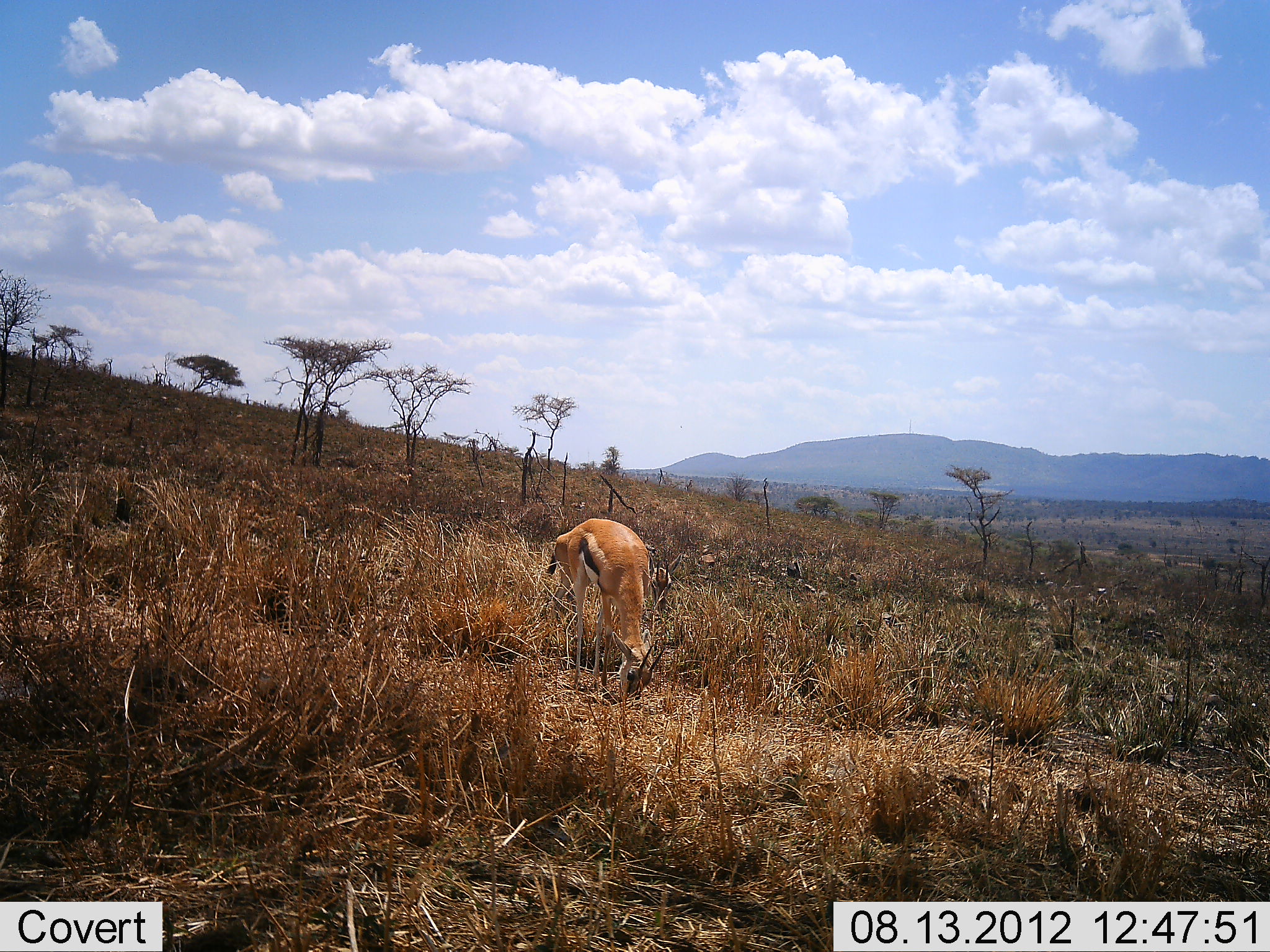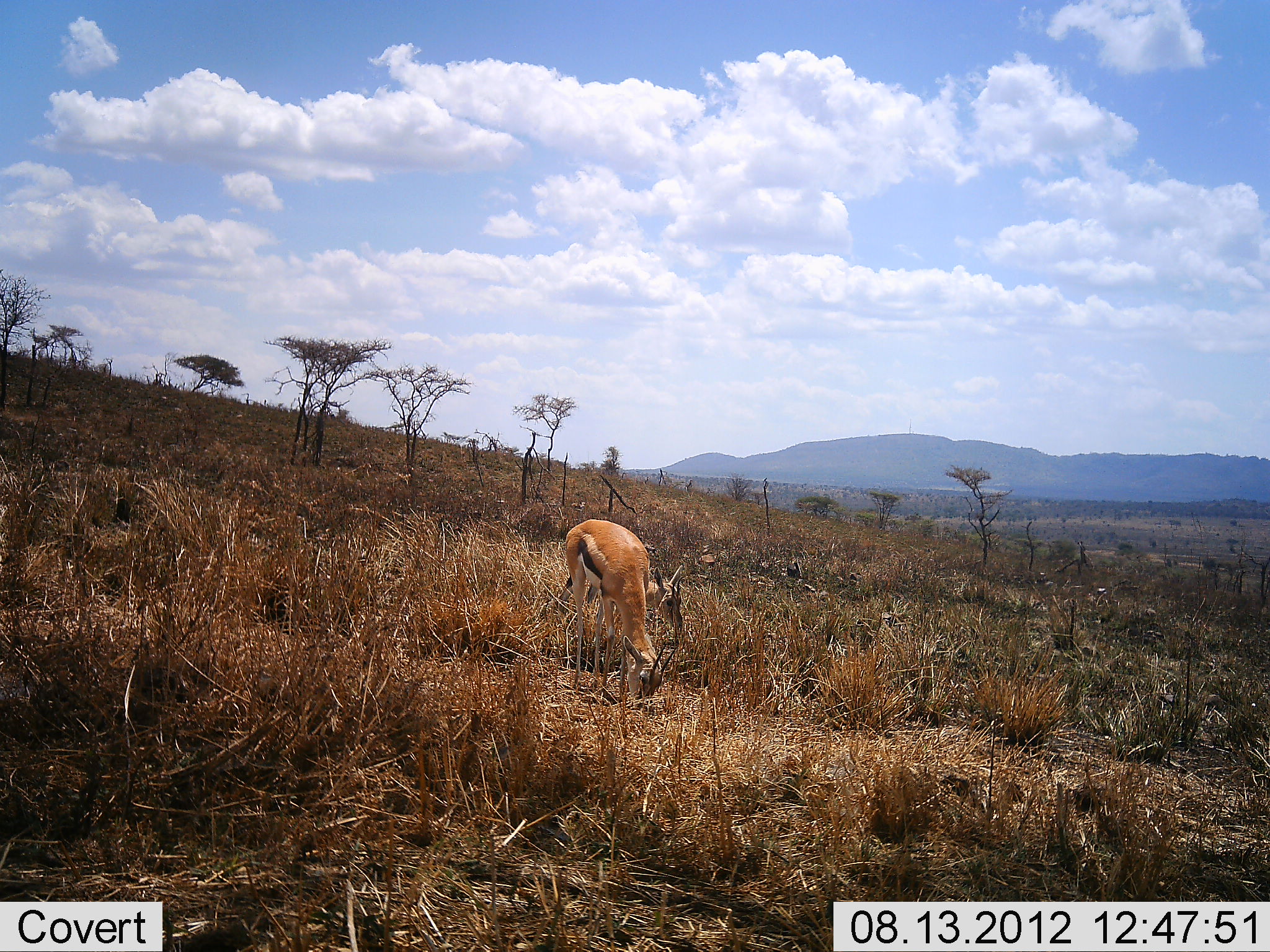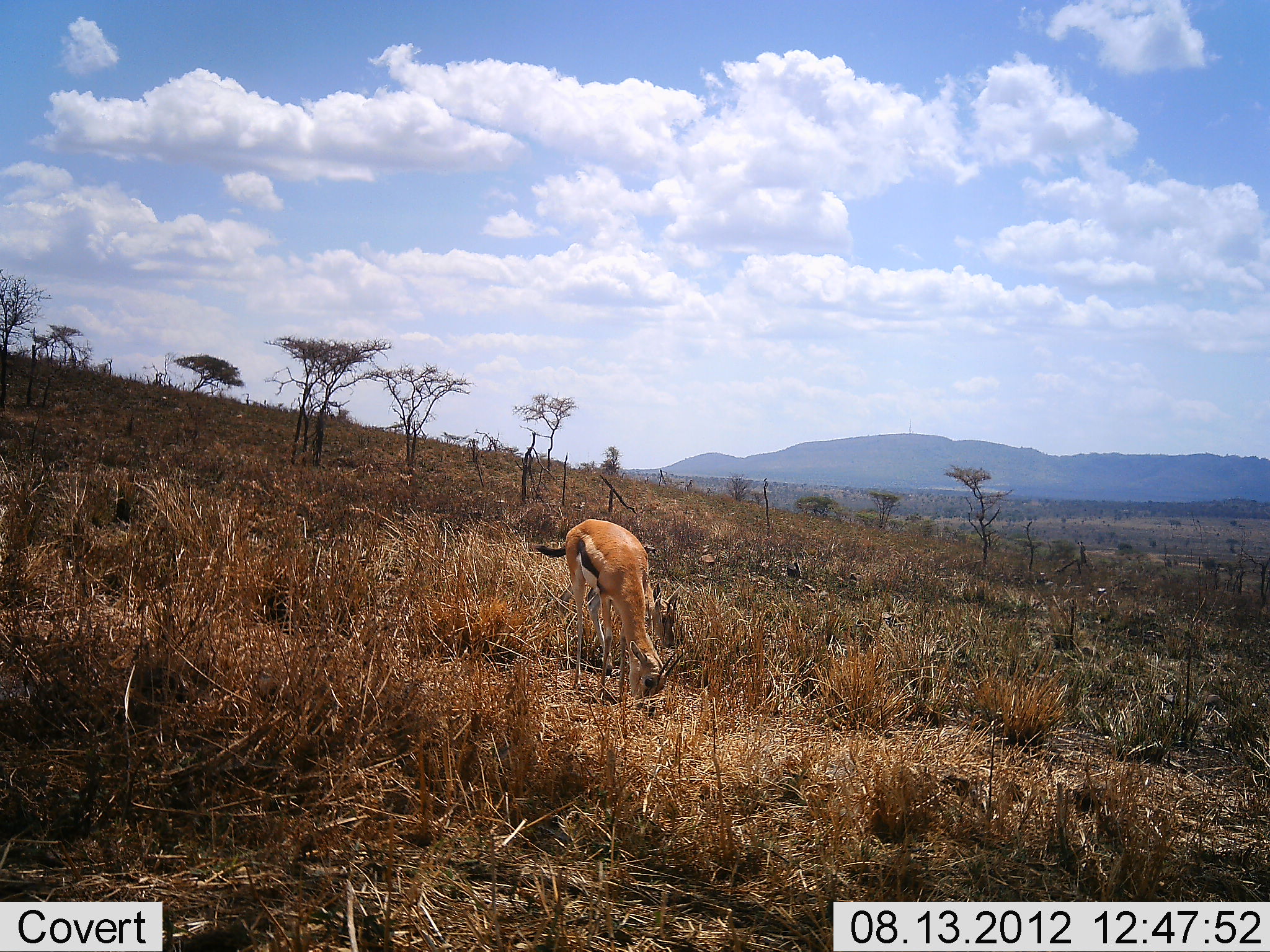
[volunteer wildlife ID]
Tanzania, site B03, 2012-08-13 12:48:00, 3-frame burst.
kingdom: Animalia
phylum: Chordata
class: Mammalia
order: Artiodactyla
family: Bovidae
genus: Eudorcas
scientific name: Eudorcas thomsonii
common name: thomson's gazelle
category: gazellethomsons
Gazellethomsons (thomson's gazelle) (Eudorcas thomsonii), count 2. Behavior (volunteer vote fractions): standing 10%, resting 0%, moving 10%, interacting 10%. Young present (vote fraction): 10%. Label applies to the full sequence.